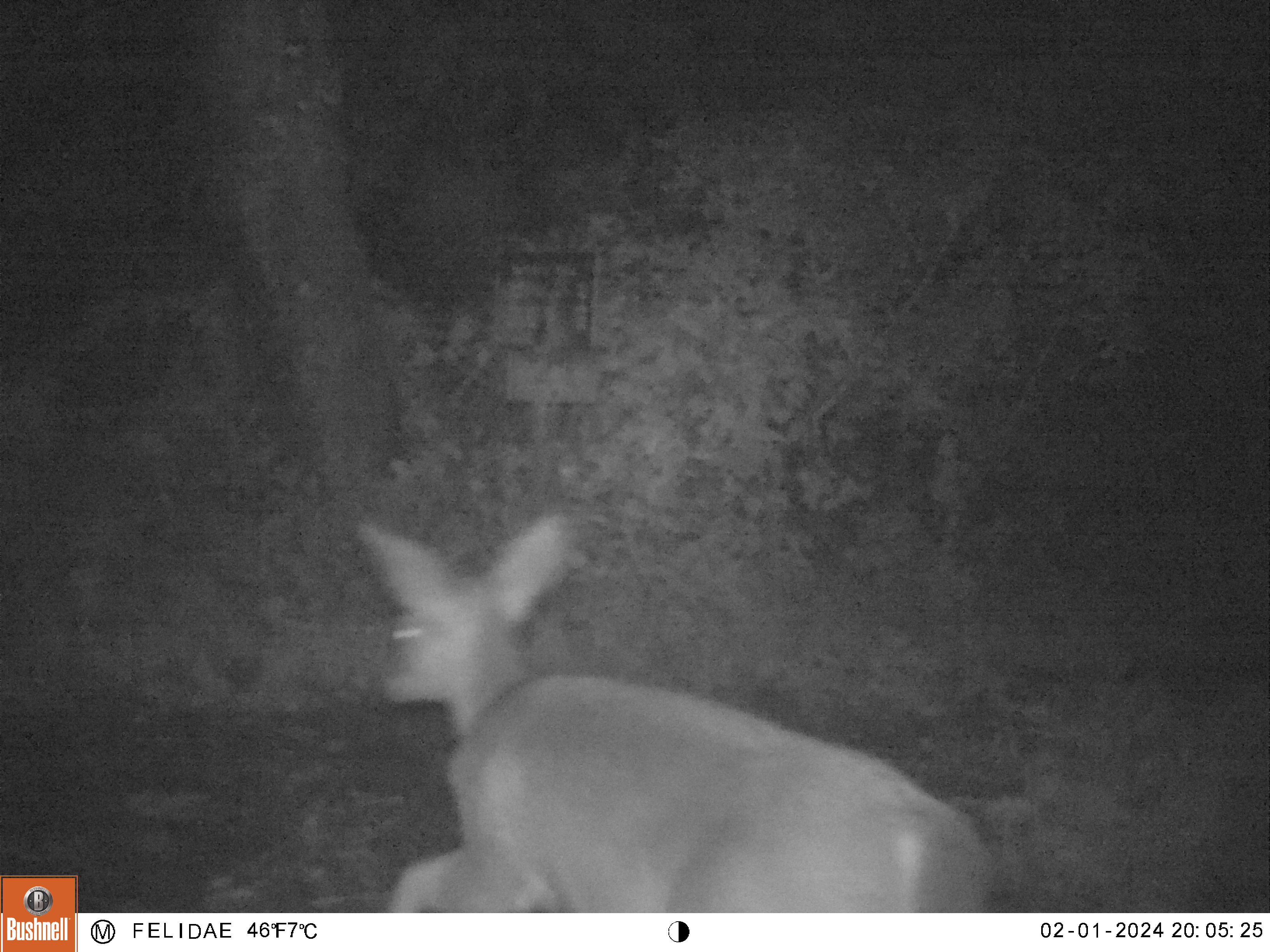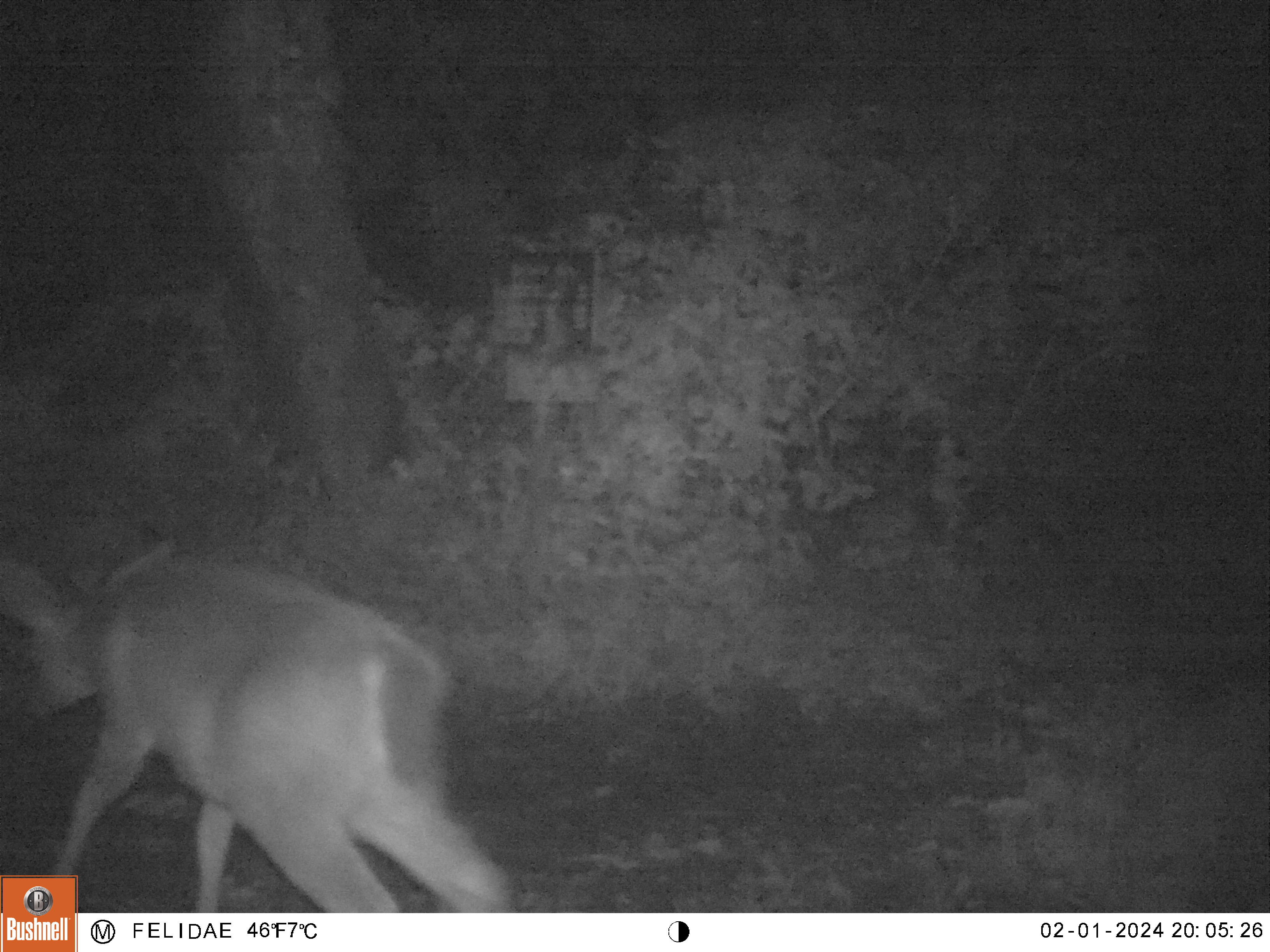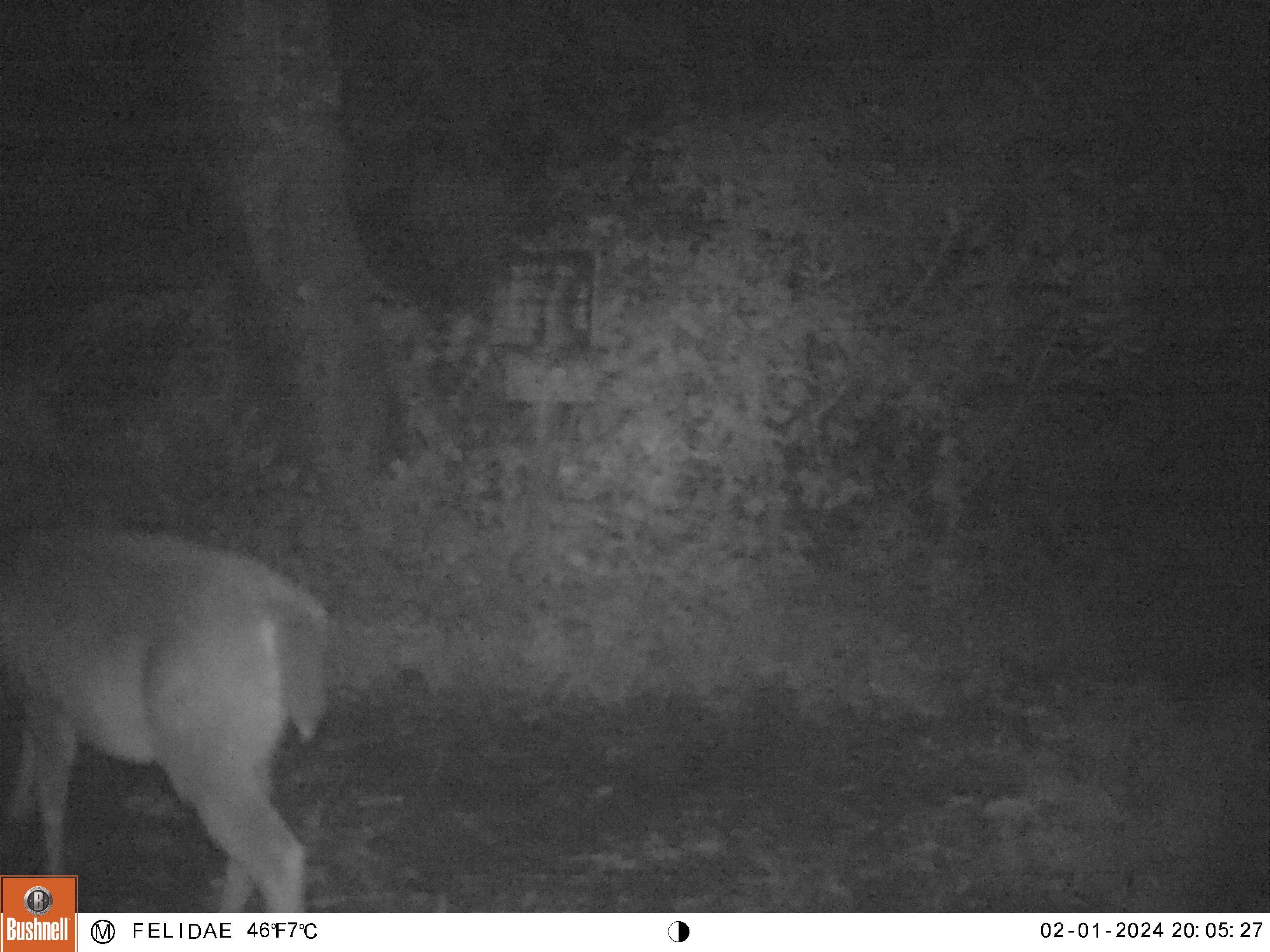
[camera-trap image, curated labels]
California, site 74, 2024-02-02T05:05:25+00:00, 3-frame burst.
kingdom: Animalia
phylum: Chordata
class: Mammalia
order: Artiodactyla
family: Cervidae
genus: Odocoileus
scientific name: Odocoileus hemionus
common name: mule deer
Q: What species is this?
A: Mule deer (Odocoileus hemionus).